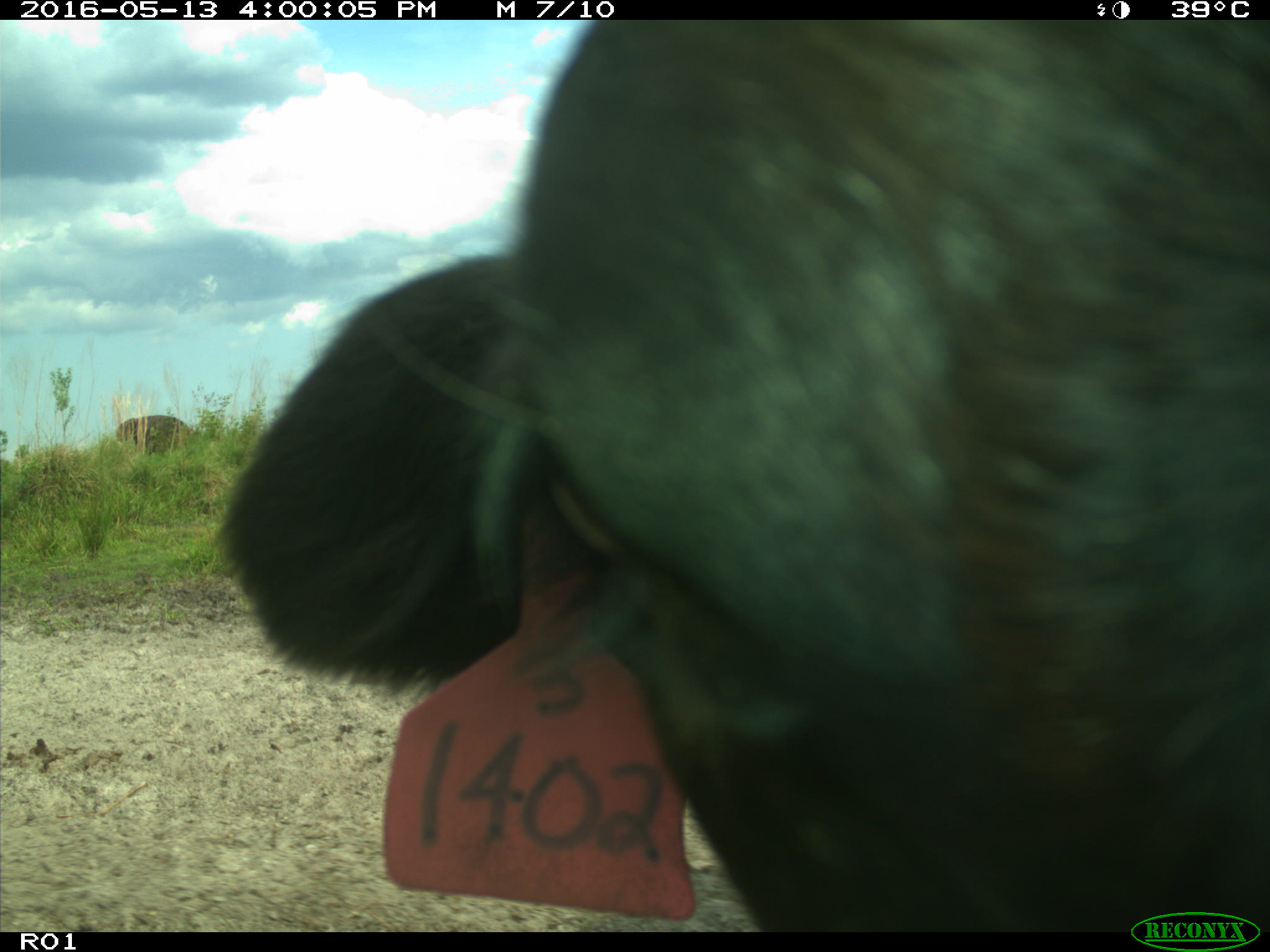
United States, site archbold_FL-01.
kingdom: Animalia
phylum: Chordata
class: Mammalia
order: Artiodactyla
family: Bovidae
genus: Bos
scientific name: Bos taurus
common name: domestic cow